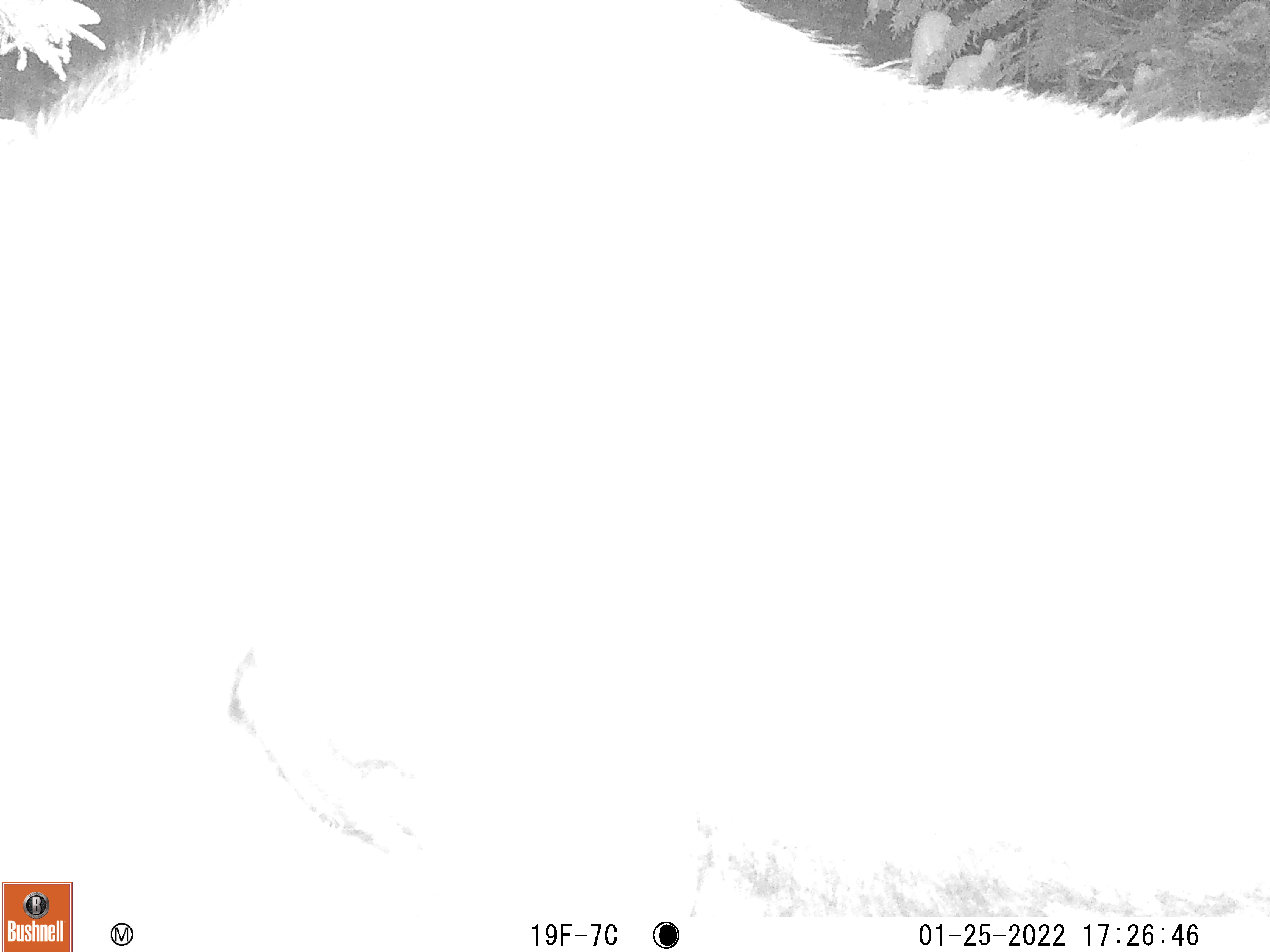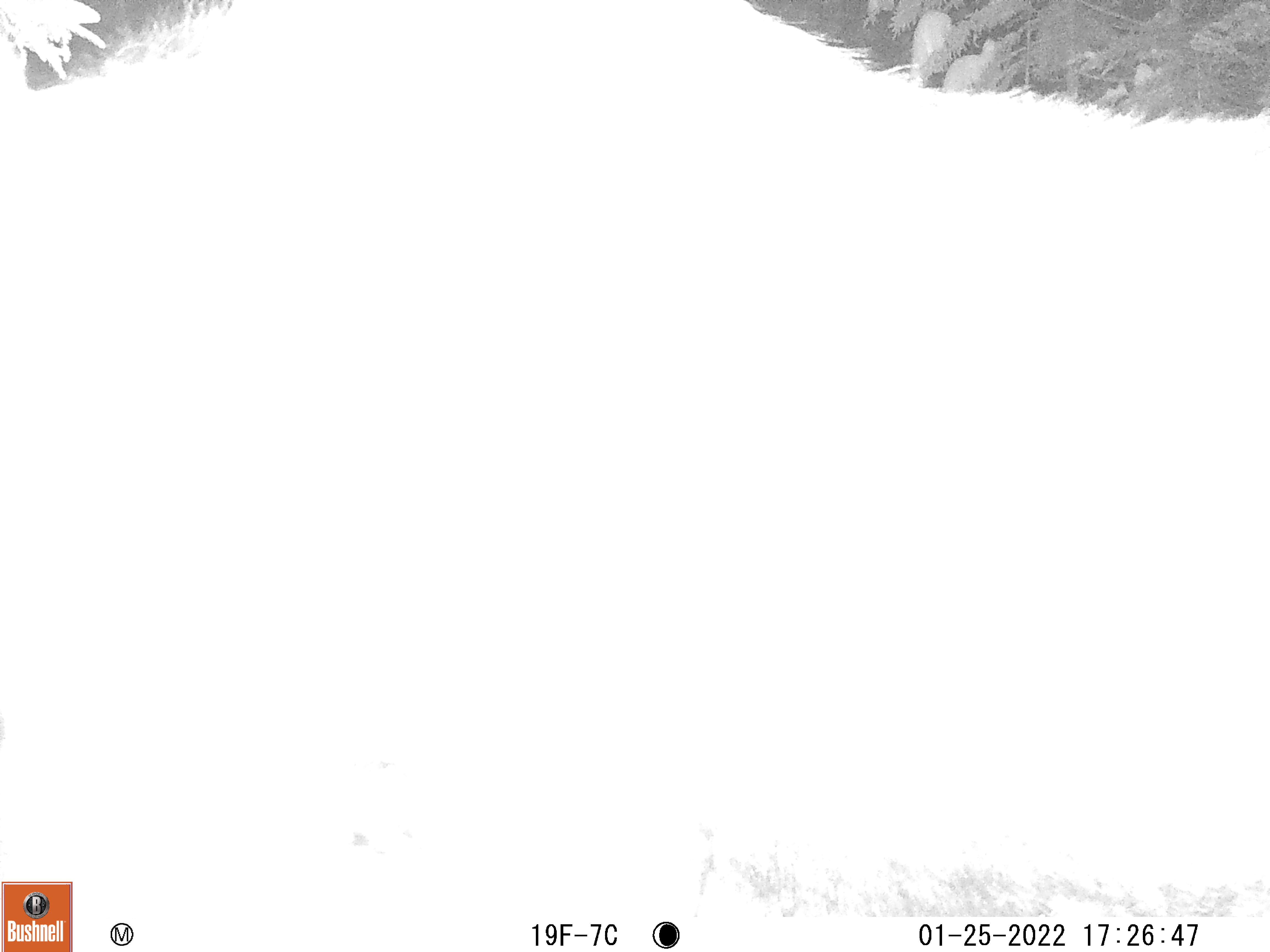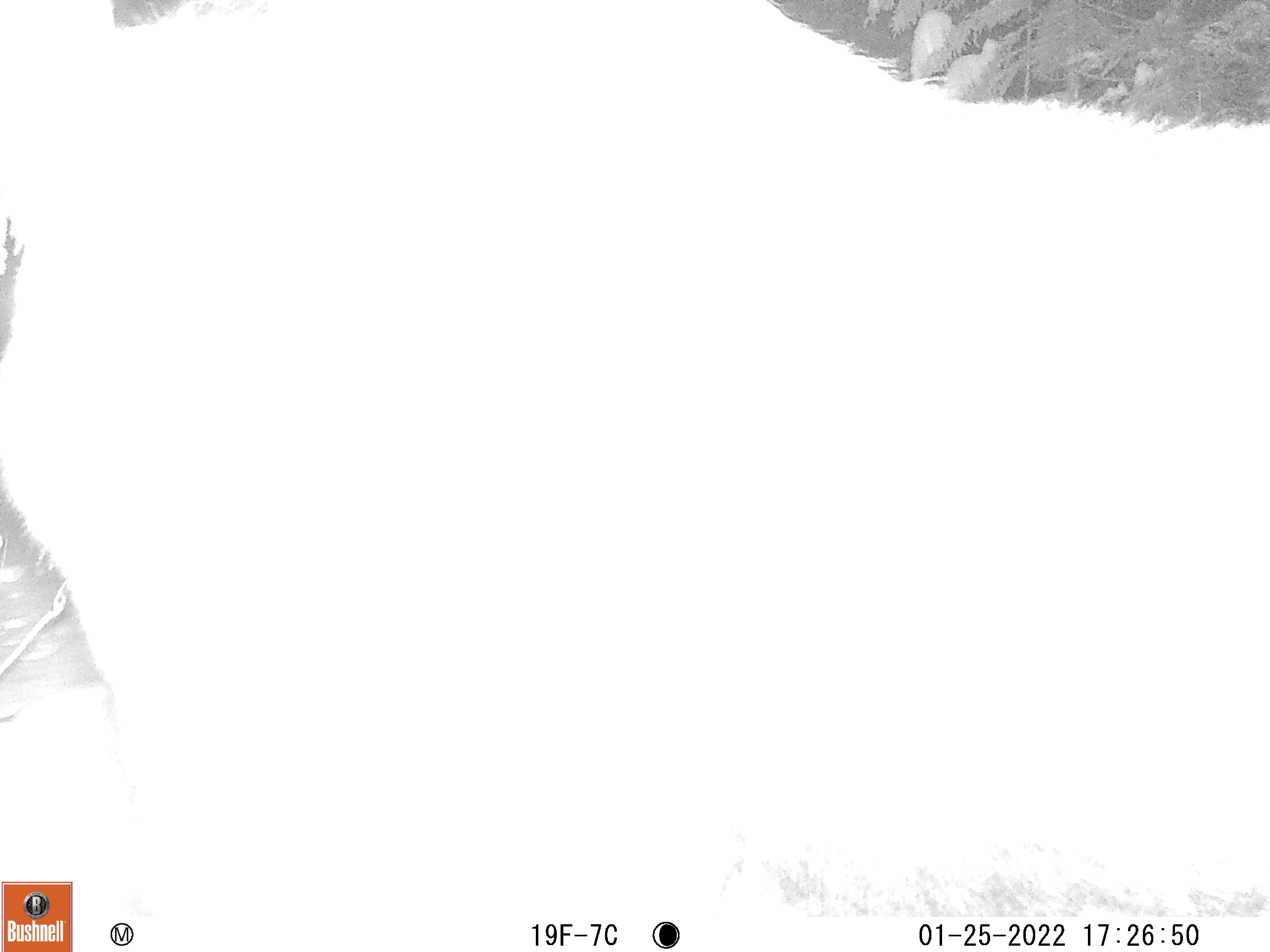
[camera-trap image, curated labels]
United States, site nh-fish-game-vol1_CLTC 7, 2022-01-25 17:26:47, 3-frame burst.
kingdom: Animalia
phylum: Chordata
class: Mammalia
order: Artiodactyla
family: Cervidae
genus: Alces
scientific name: Alces alces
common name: moose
Moose (Alces alces).